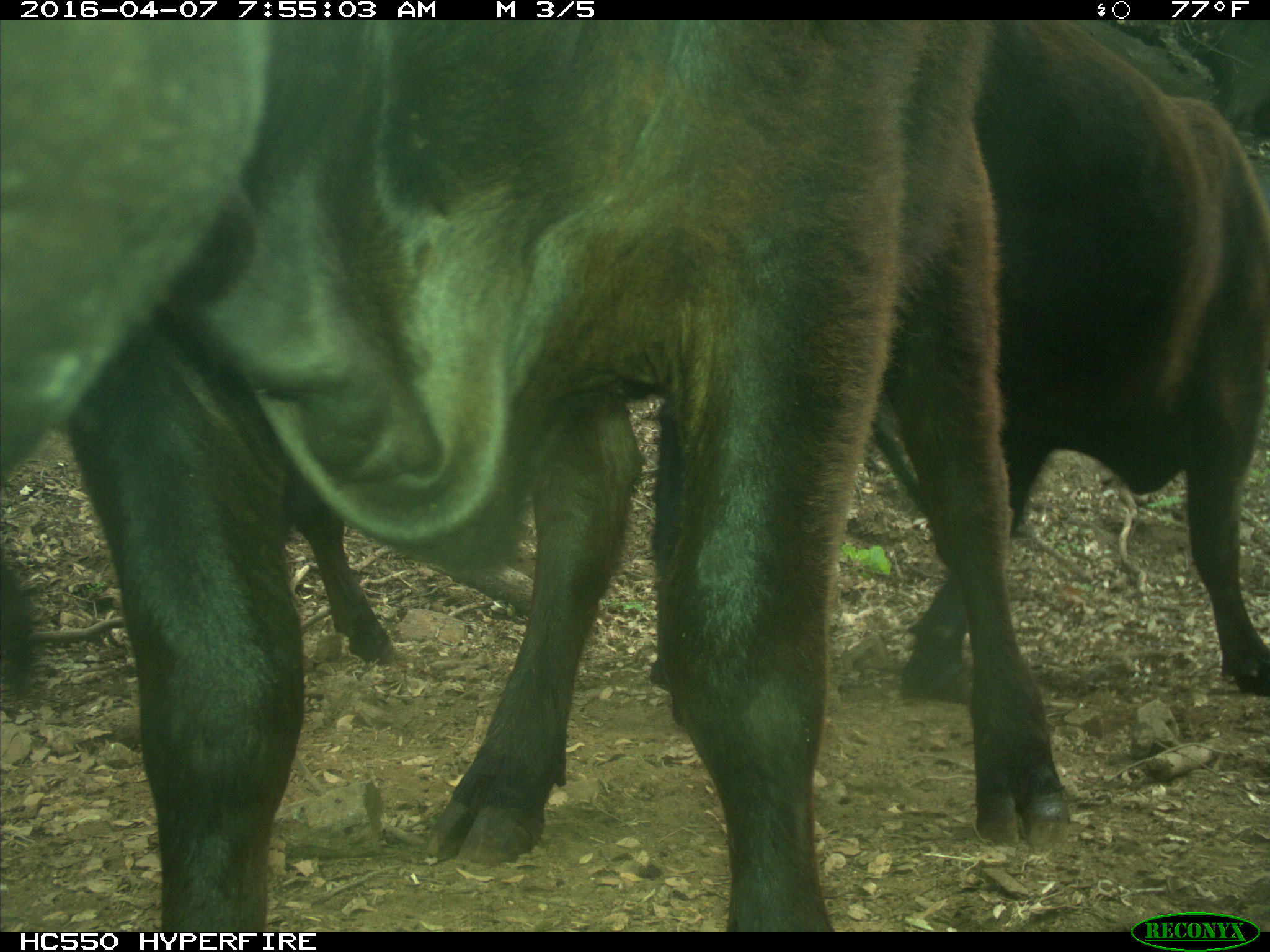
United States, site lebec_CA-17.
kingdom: Animalia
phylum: Chordata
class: Mammalia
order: Artiodactyla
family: Bovidae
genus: Bos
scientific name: Bos taurus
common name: domestic cow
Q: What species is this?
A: Bos taurus (domestic cow).